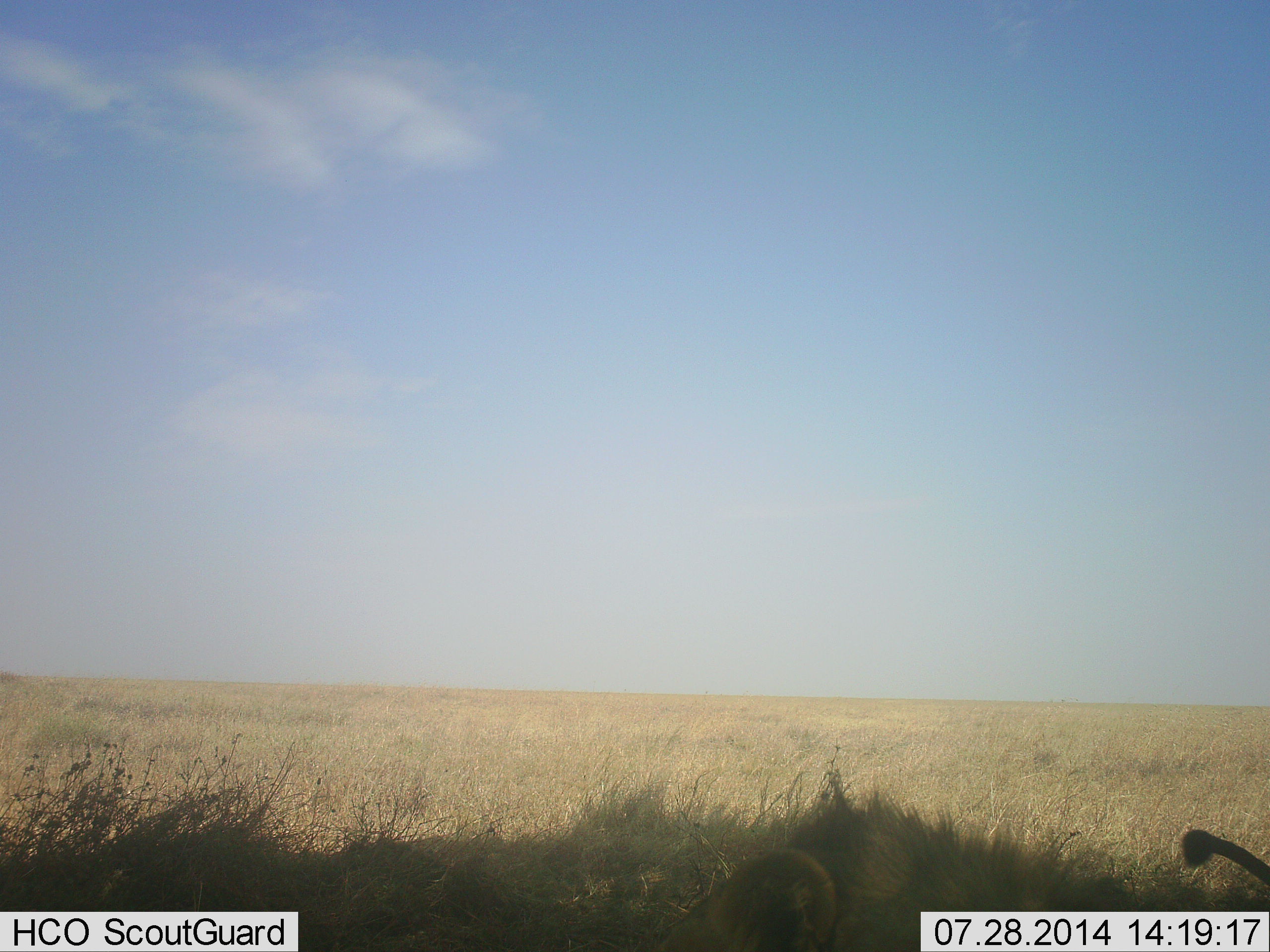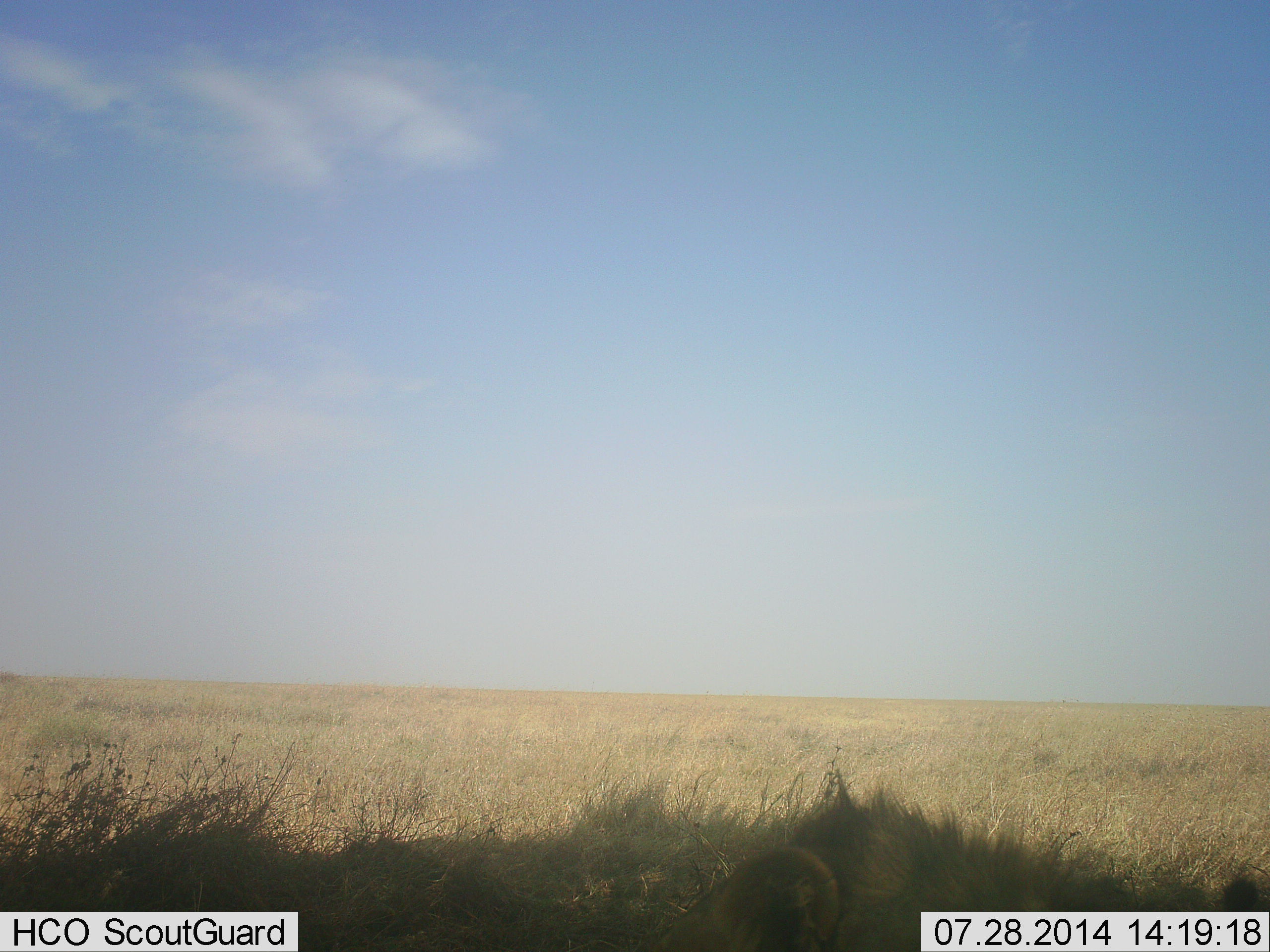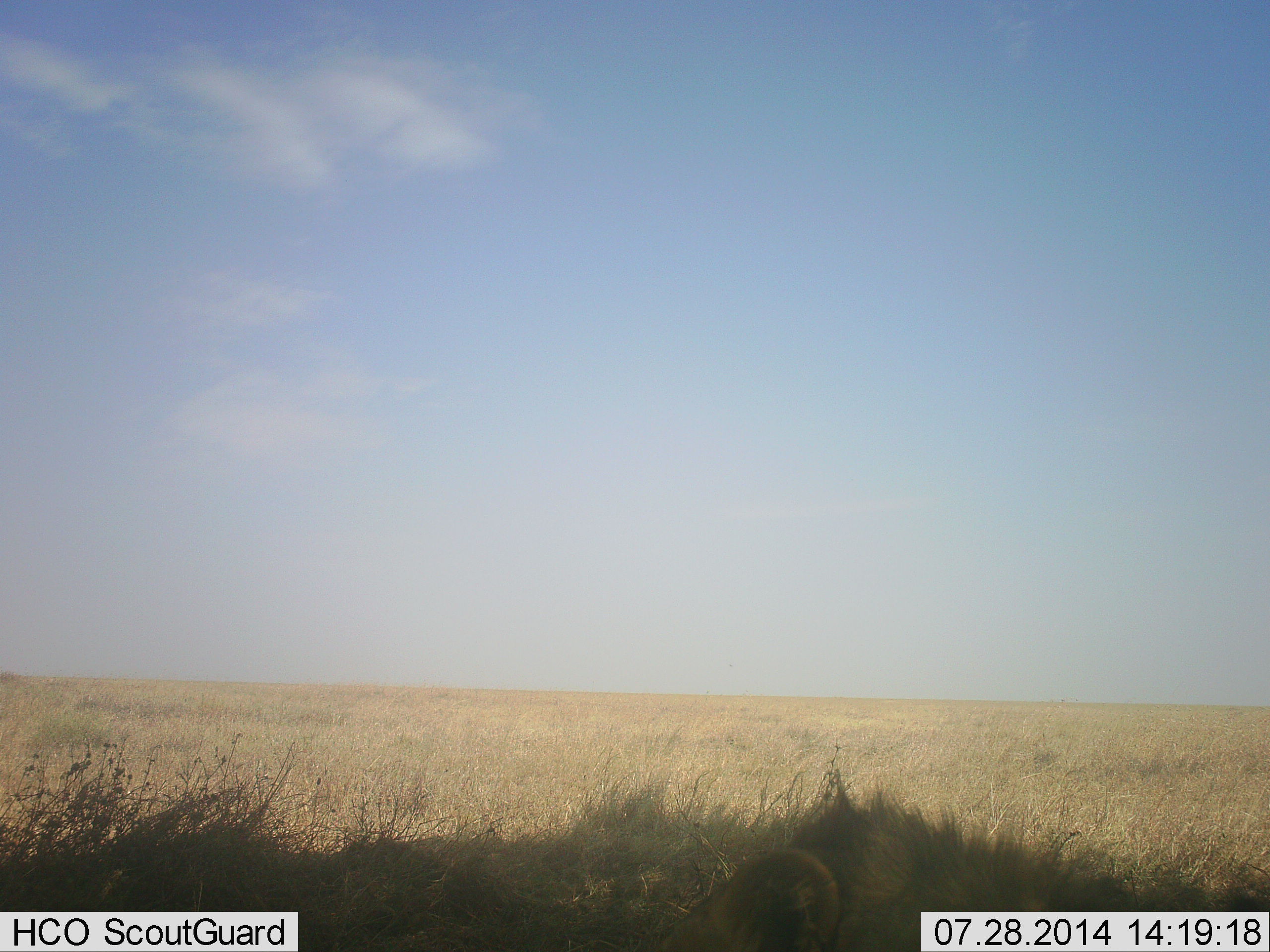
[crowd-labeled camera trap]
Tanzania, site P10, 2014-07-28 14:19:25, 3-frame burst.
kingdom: Animalia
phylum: Chordata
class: Mammalia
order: Carnivora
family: Felidae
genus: Panthera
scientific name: Panthera leo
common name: lion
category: lionmale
Lionmale (lion) (Panthera leo), count 1. Behavior (volunteer vote fractions): standing 0%, resting 100%, moving 0%, interacting 0%. Young present (vote fraction): 0%. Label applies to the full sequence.